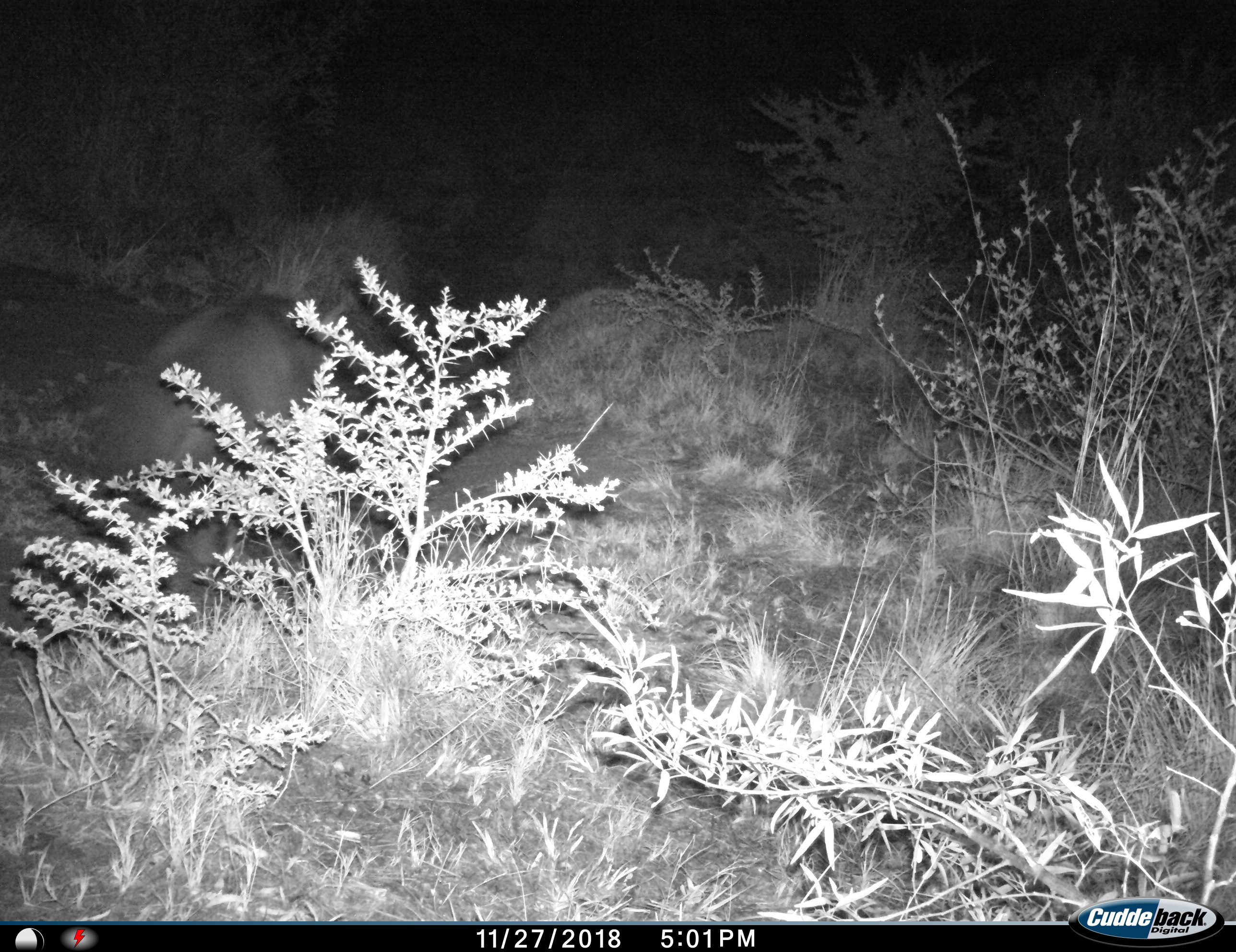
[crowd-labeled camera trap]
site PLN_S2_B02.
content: unidentified animal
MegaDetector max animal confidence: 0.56